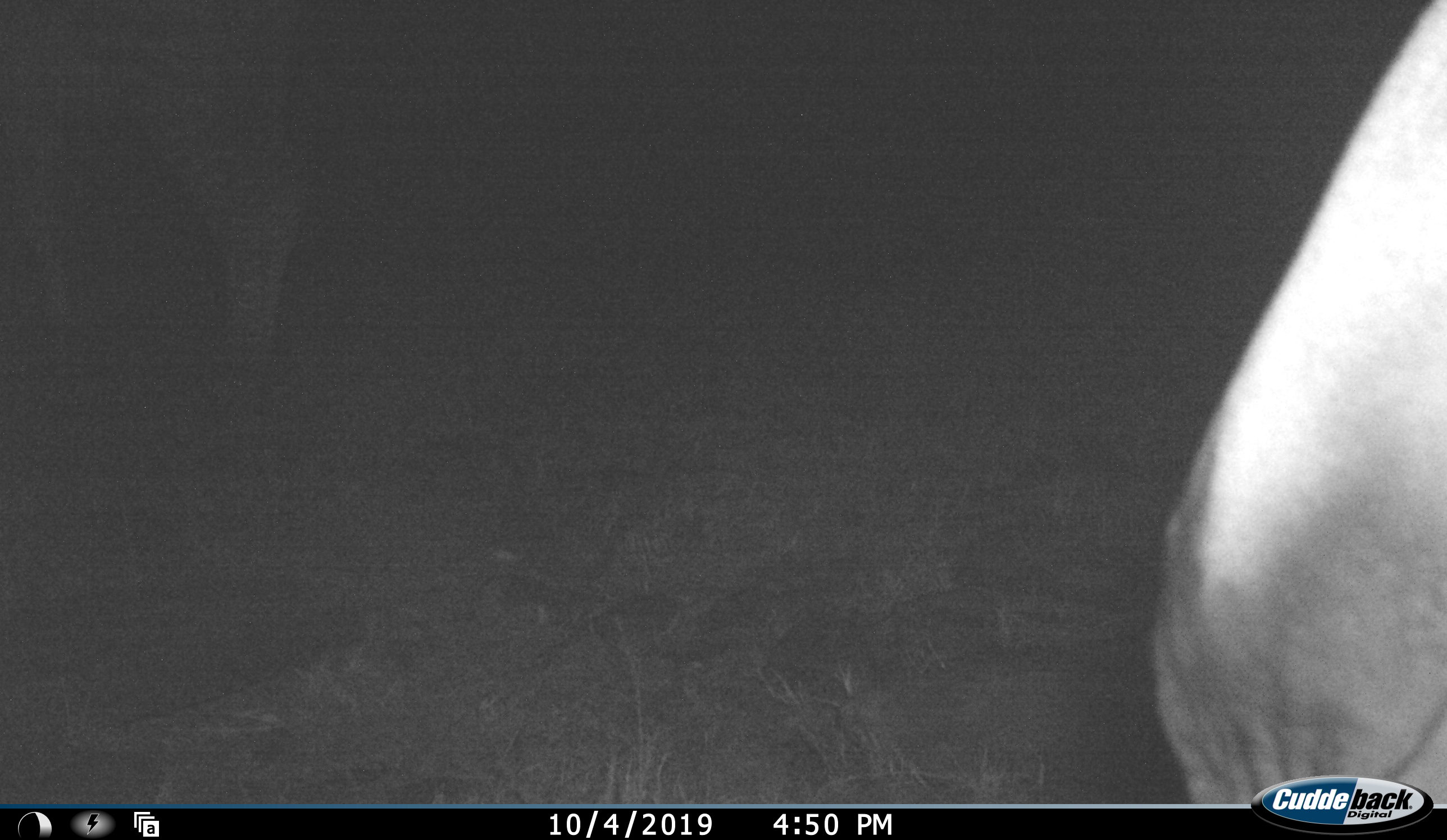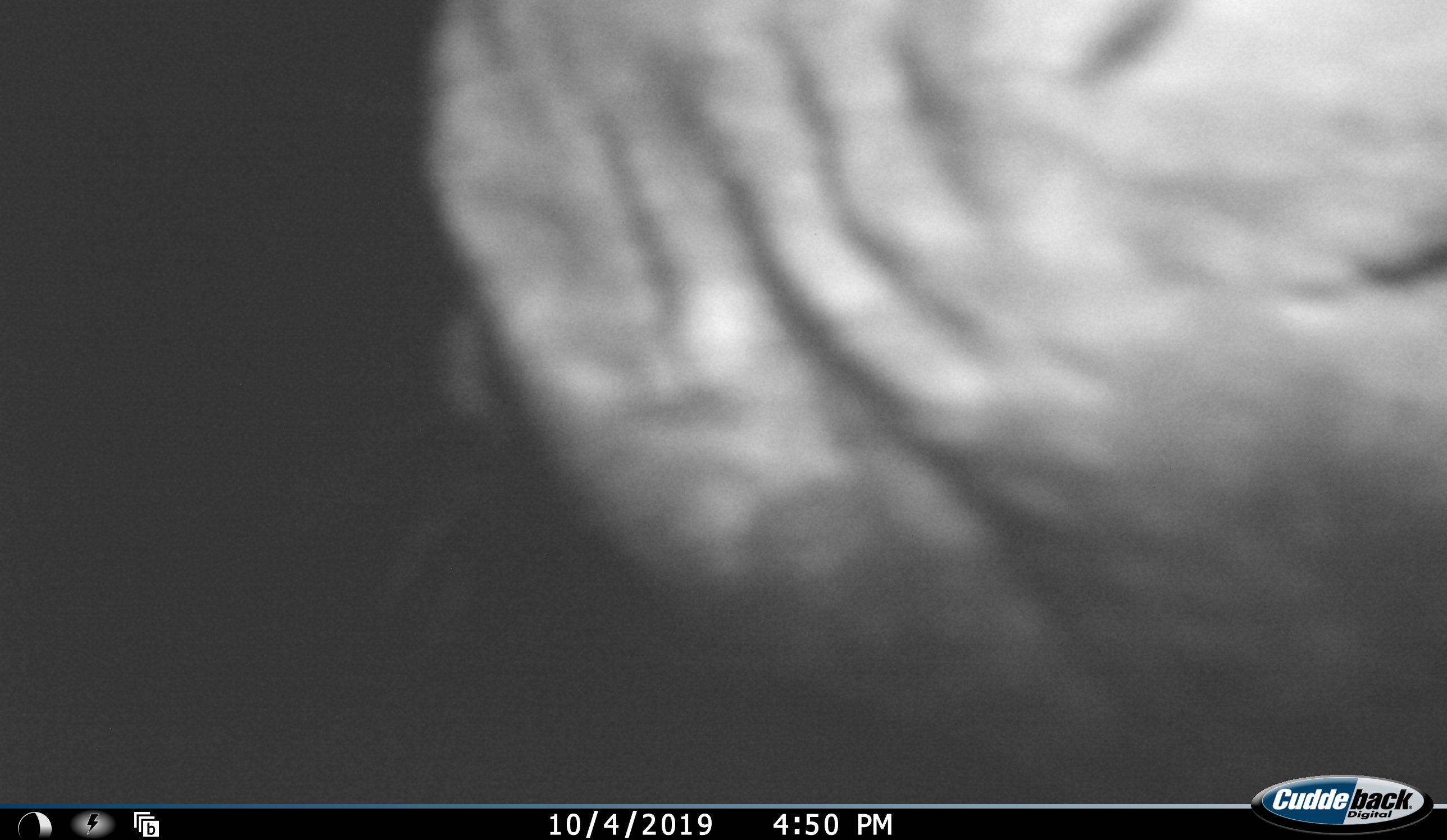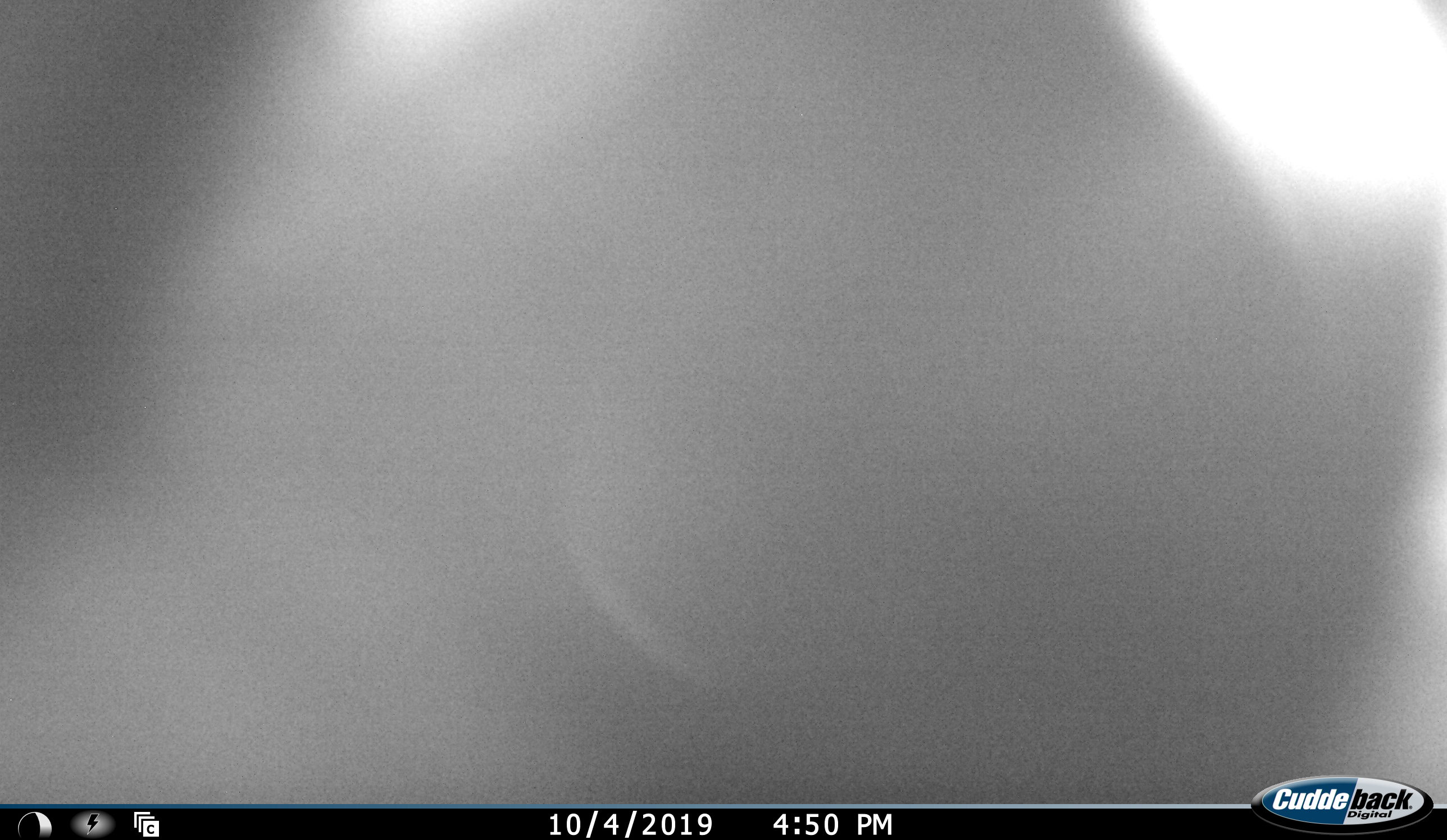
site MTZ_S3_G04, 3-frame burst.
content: unidentified animal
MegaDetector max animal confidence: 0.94